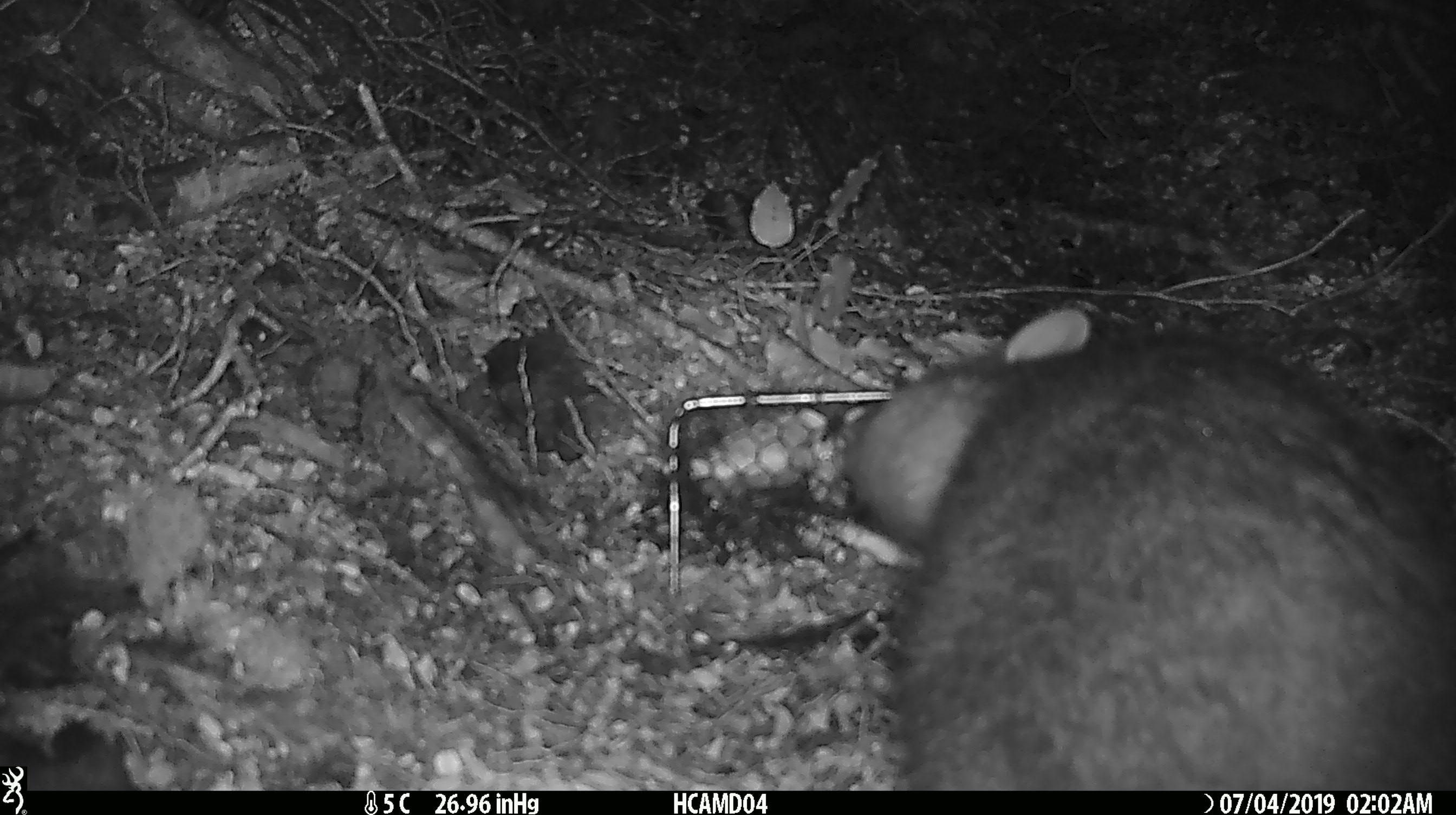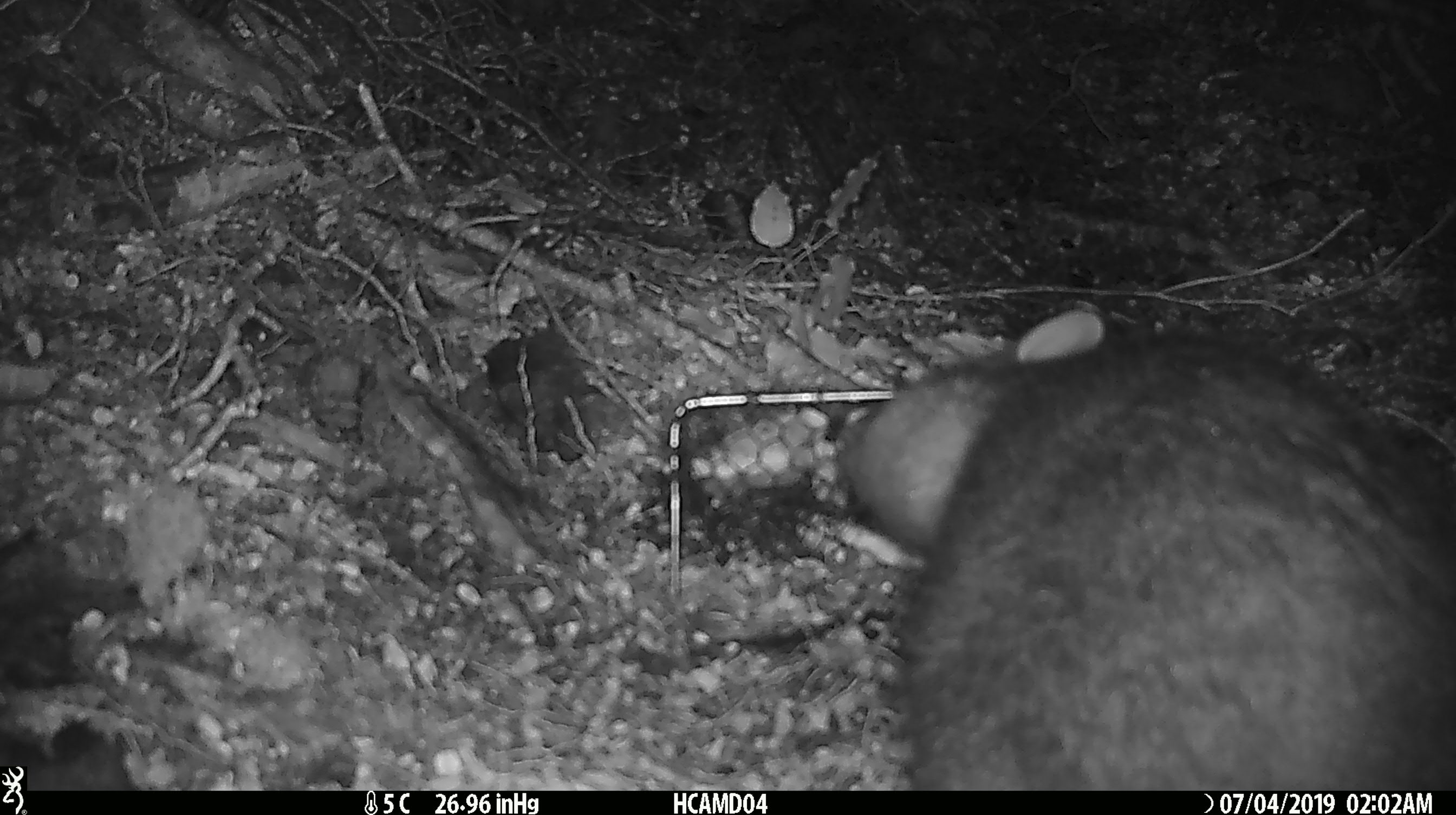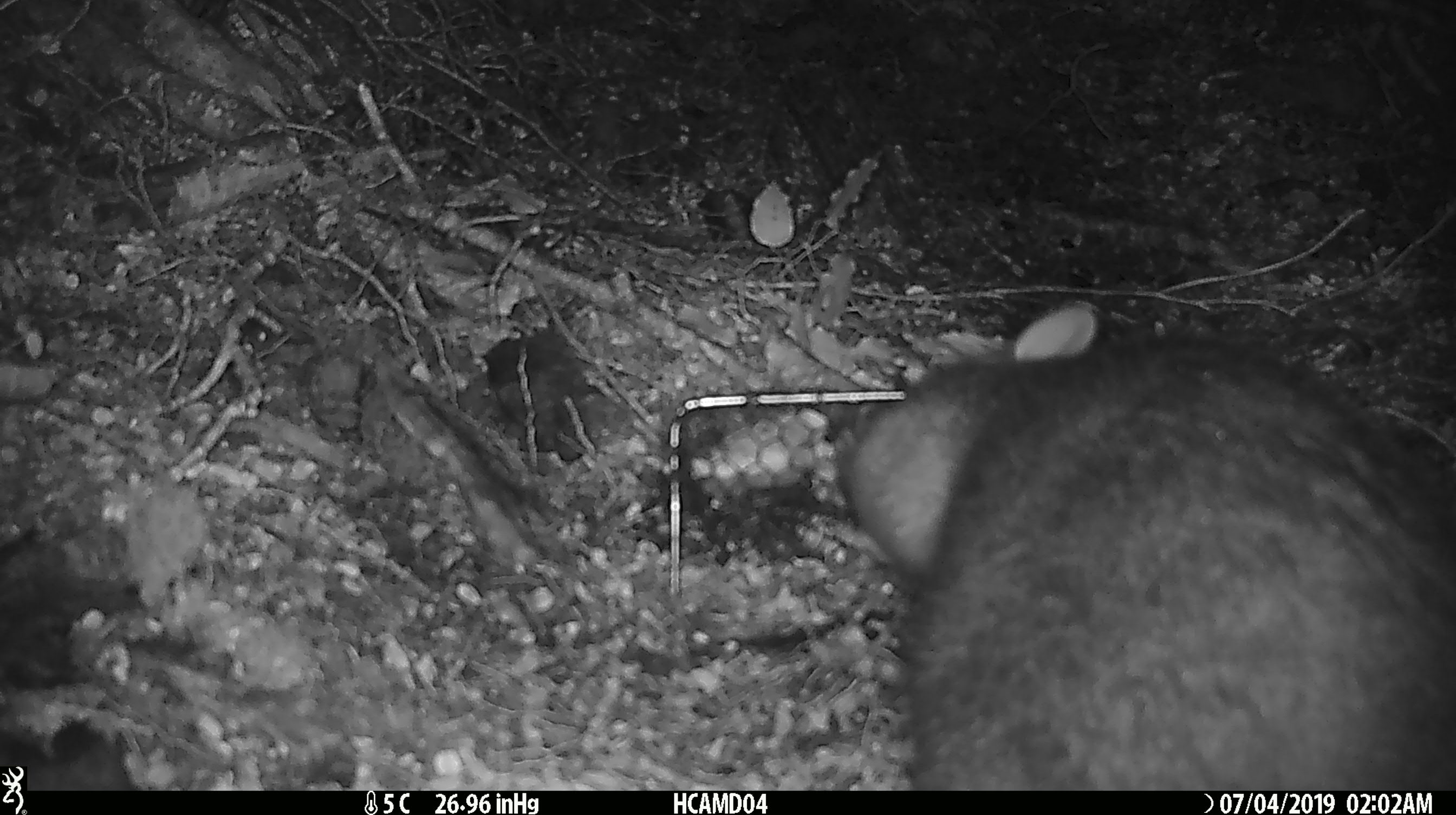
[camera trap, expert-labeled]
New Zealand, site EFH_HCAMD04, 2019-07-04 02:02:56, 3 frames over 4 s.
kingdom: Animalia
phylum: Chordata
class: Mammalia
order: Diprotodontia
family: Phalangeridae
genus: Trichosurus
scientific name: Trichosurus vulpecula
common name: common brushtail possum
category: possum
Possum (common brushtail possum) (Trichosurus vulpecula).